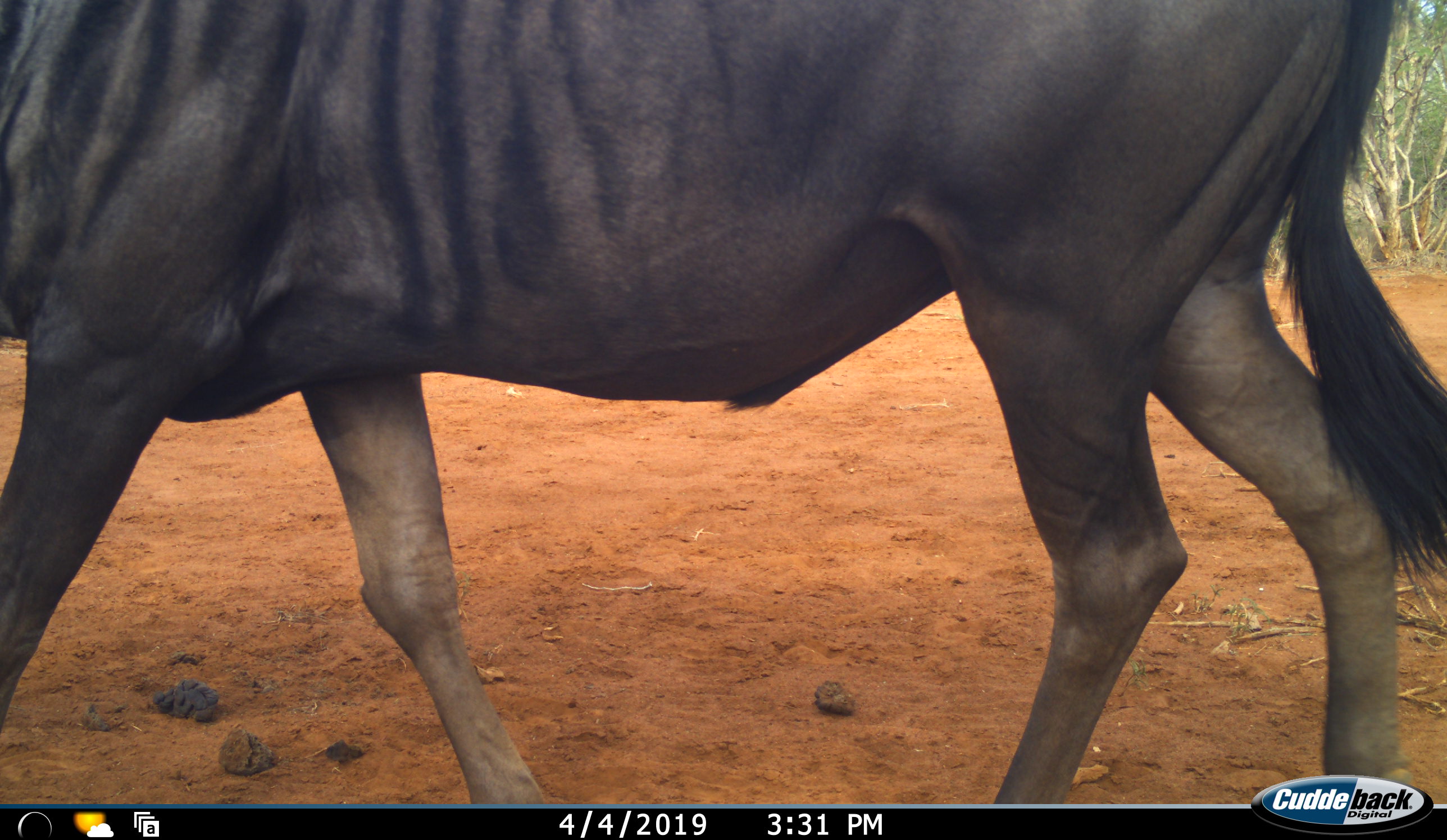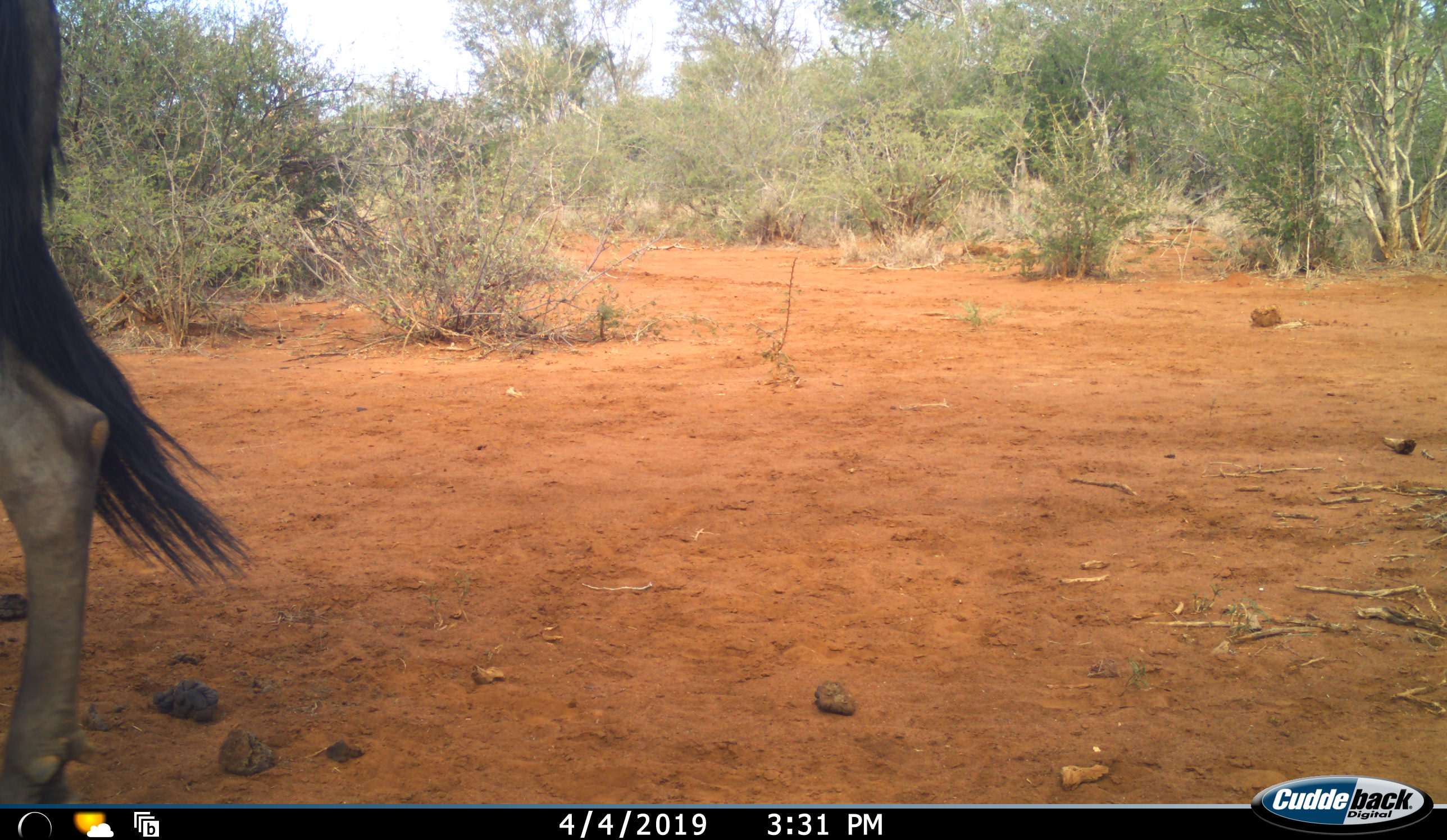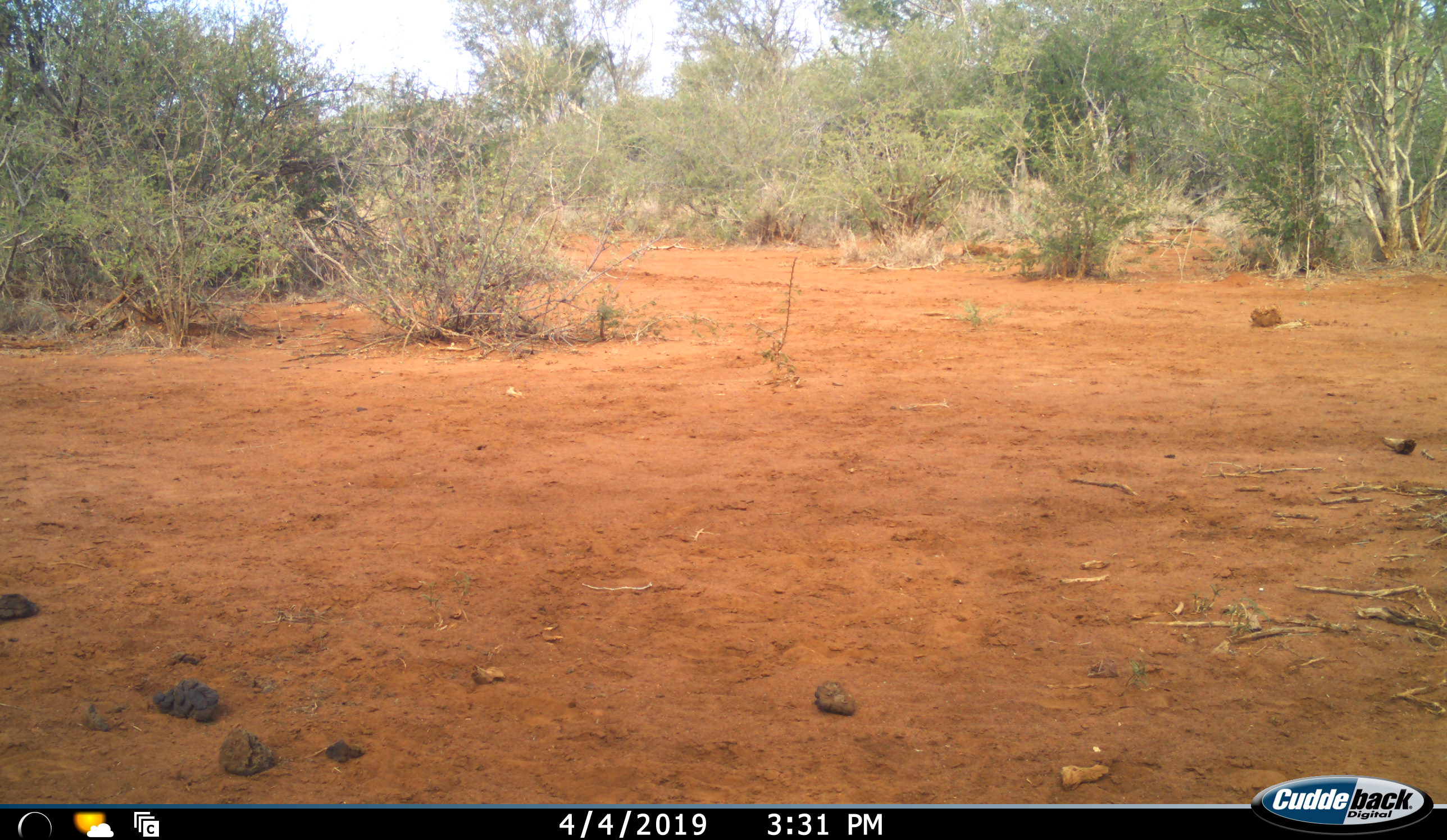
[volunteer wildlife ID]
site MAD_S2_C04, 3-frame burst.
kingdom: Animalia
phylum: Chordata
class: Mammalia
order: Artiodactyla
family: Bovidae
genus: Connochaetes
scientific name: Connochaetes taurinus taurinus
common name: blue wildebeest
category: wildebeestblue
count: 1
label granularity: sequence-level